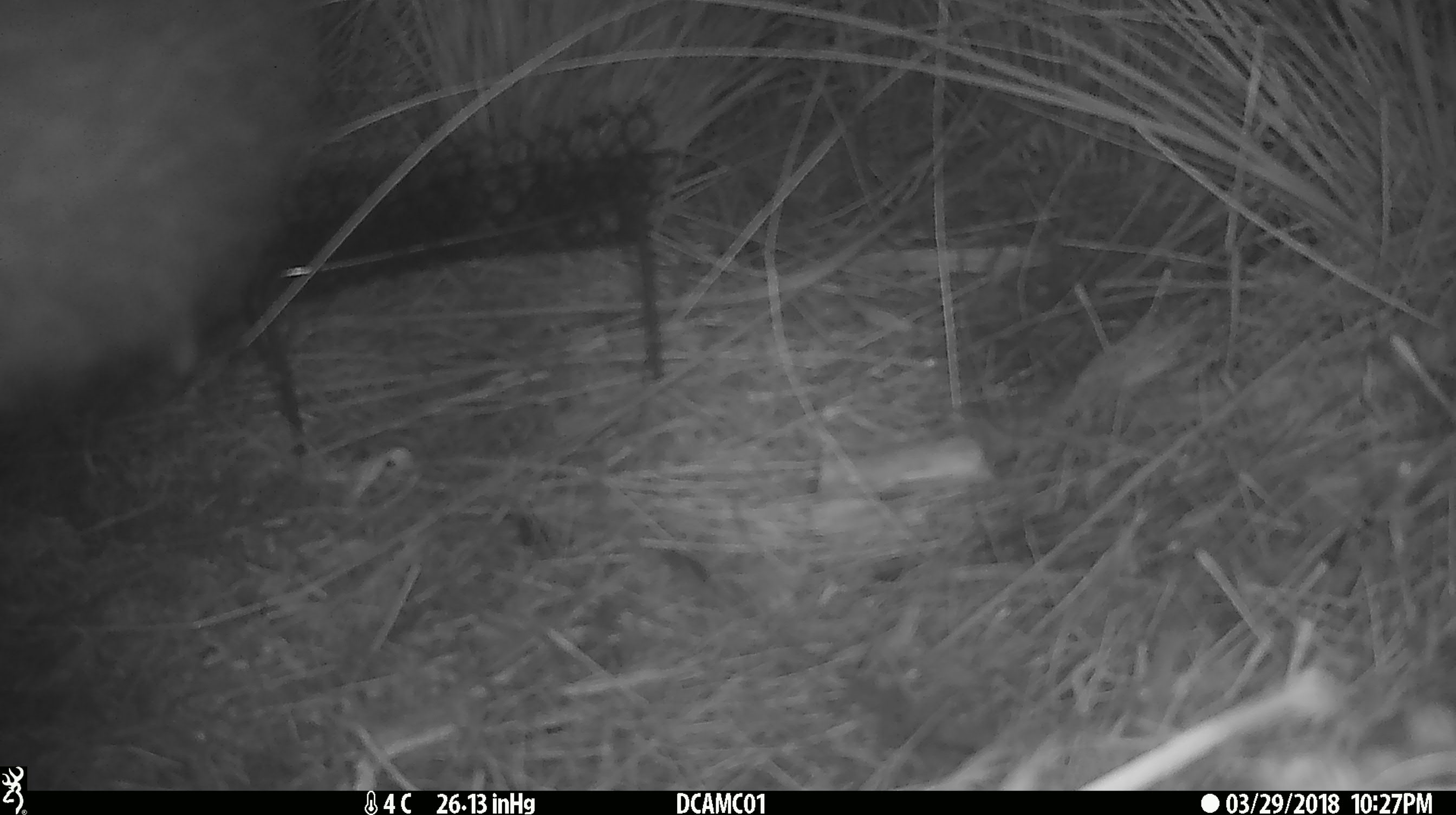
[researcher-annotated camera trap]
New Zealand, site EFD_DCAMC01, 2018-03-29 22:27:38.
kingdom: Animalia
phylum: Chordata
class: Mammalia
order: Diprotodontia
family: Phalangeridae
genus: Trichosurus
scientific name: Trichosurus vulpecula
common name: common brushtail possum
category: possum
Possum (common brushtail possum) (Trichosurus vulpecula).